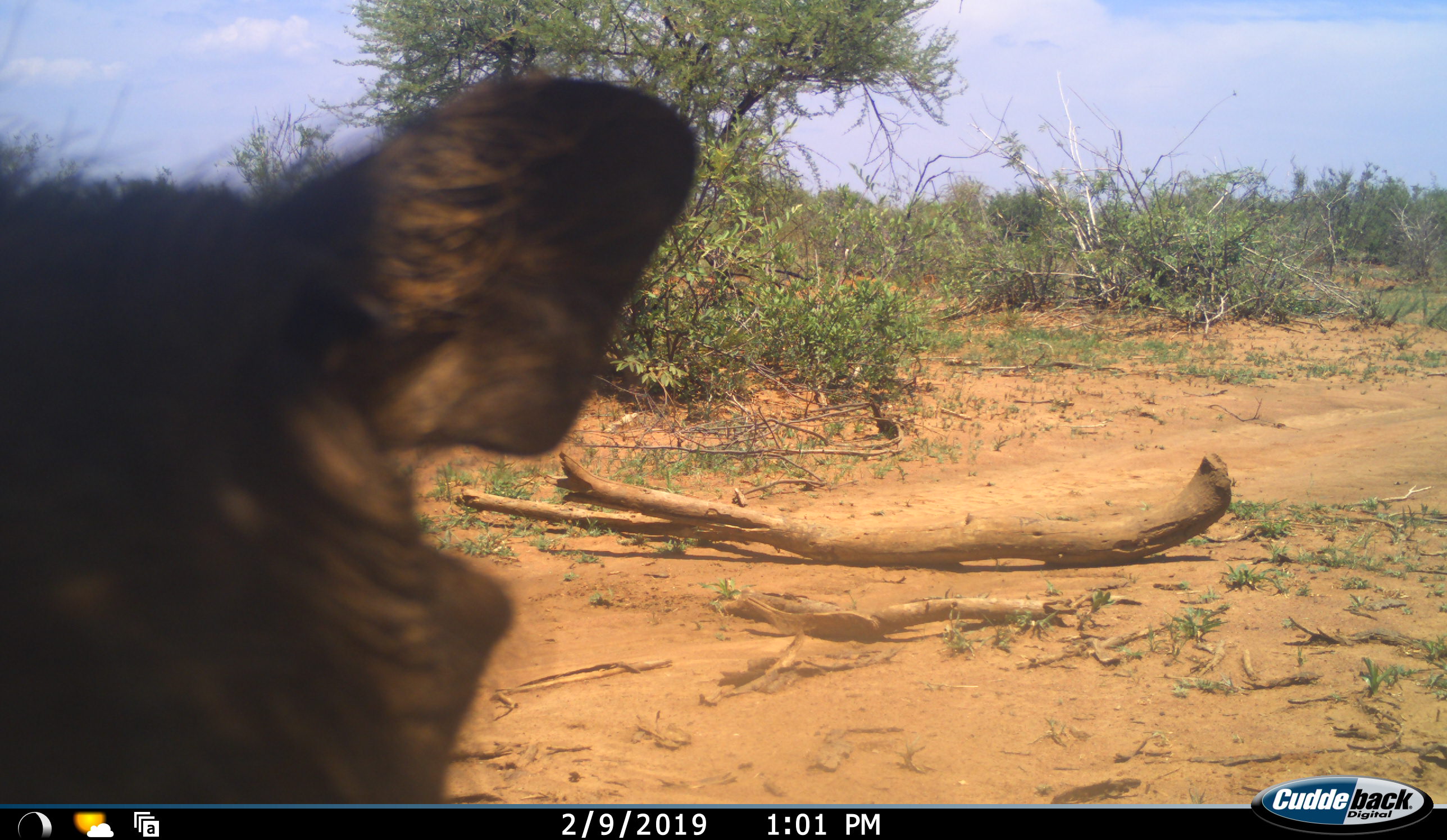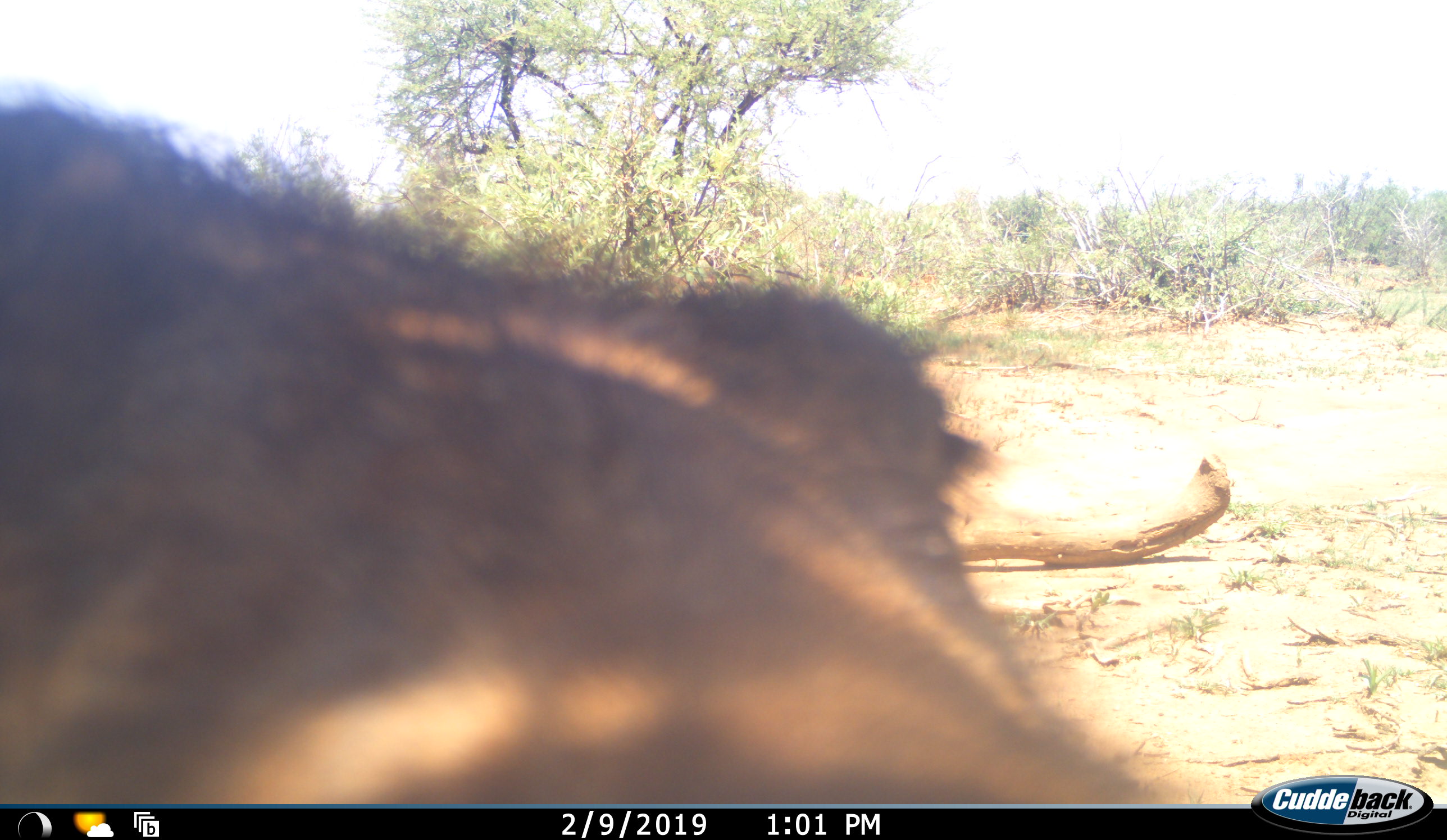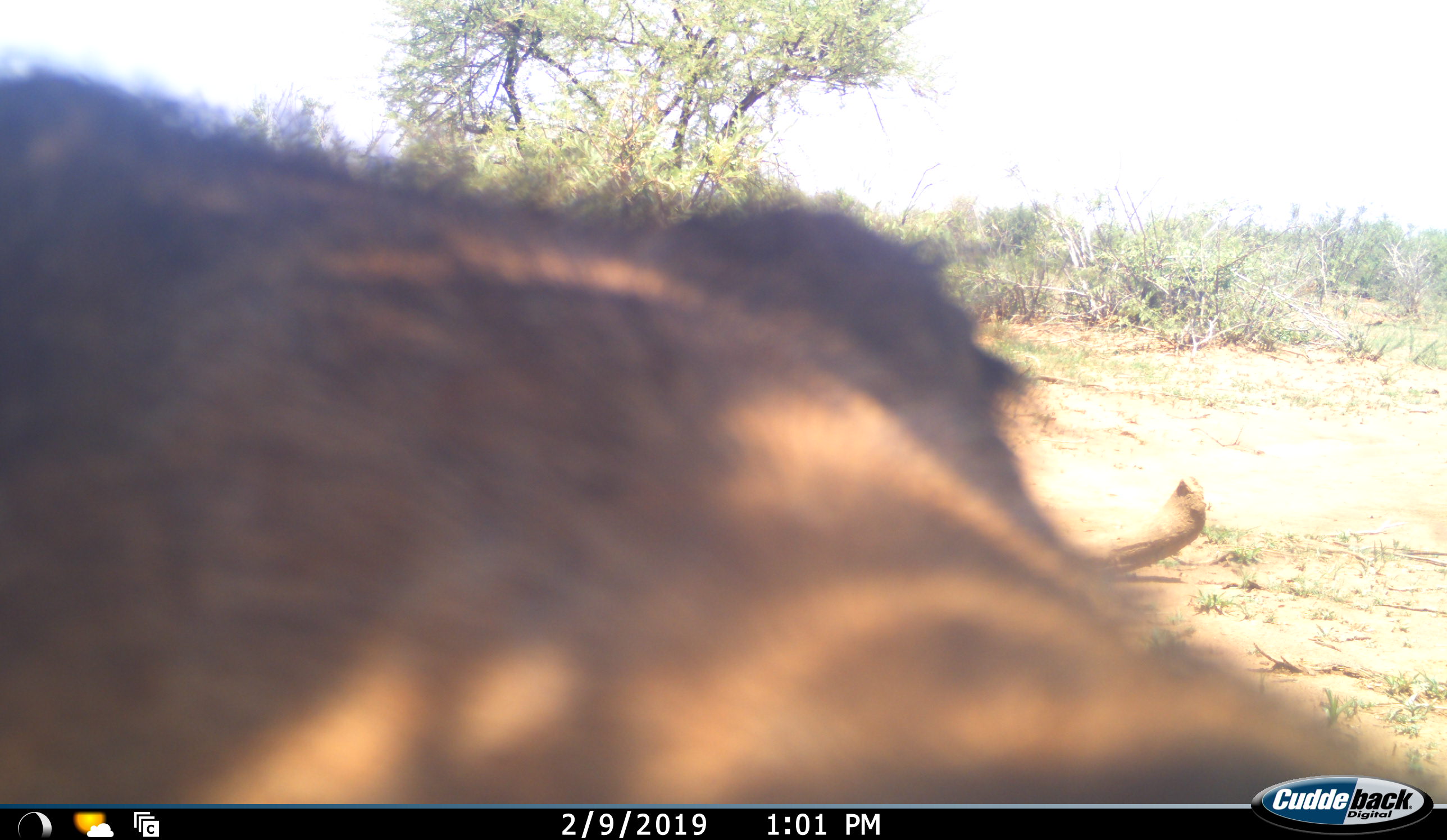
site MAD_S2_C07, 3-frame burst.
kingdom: Animalia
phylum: Chordata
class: Mammalia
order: Artiodactyla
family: Suidae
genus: Phacochoerus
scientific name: Phacochoerus africanus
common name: warthog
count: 1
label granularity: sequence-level